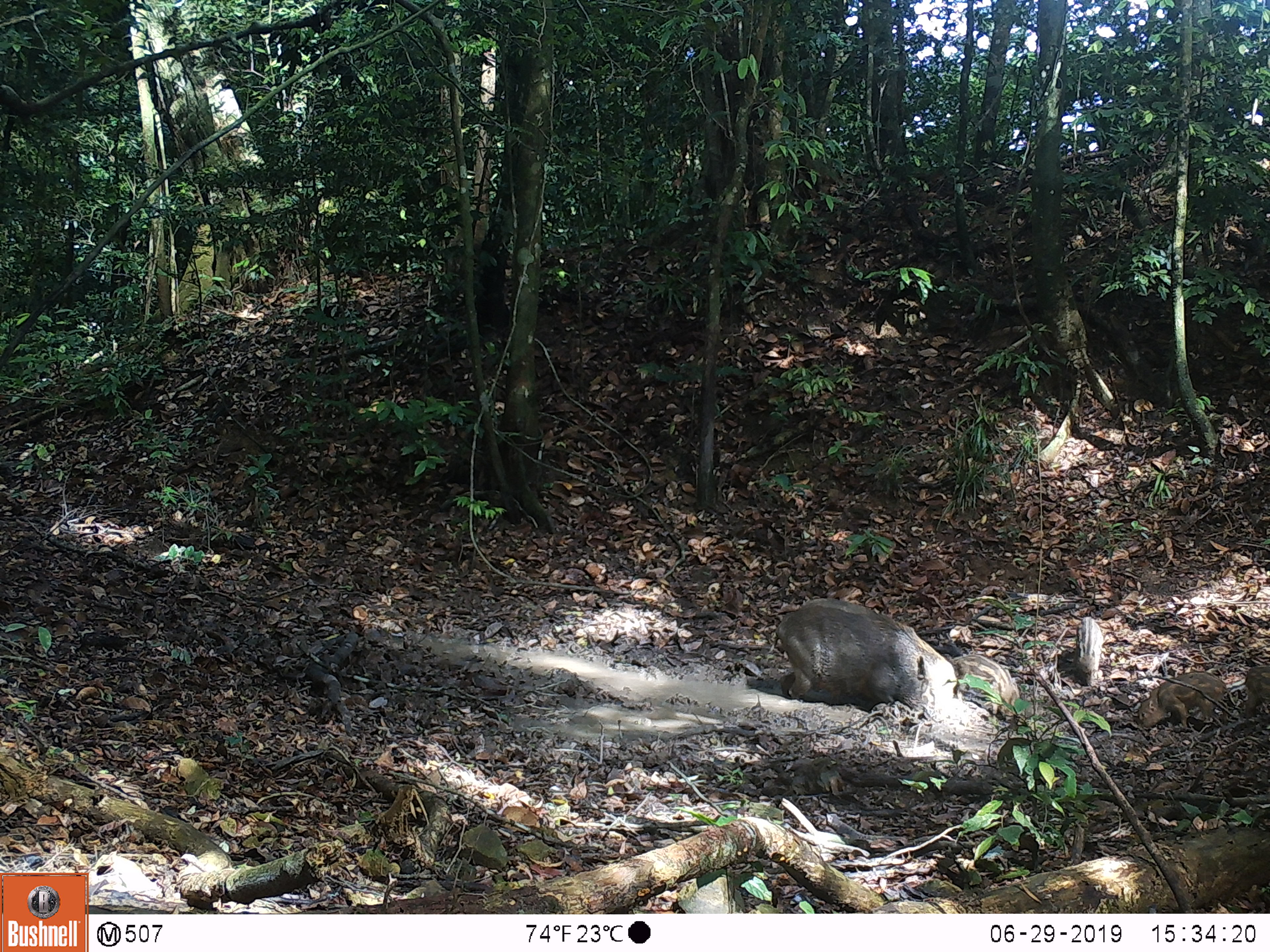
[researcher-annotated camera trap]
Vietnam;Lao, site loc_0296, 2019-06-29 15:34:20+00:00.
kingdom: Animalia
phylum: Chordata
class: Mammalia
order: Artiodactyla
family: Suidae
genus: Sus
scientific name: Sus scrofa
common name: eurasian wild pig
Eurasian wild pig (Sus scrofa). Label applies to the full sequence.